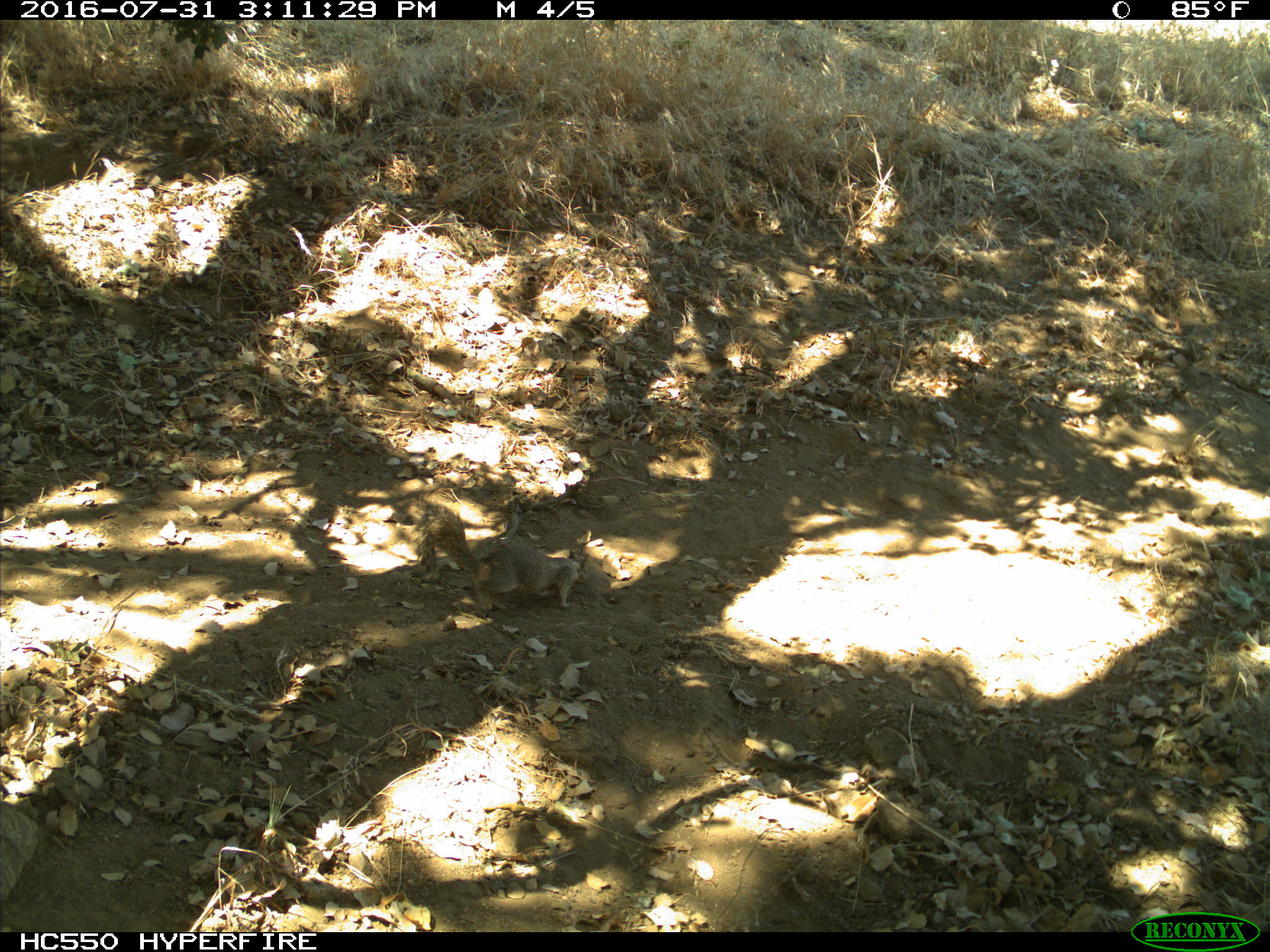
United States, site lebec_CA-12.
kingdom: Animalia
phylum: Chordata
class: Mammalia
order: Rodentia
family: Sciuridae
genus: Otospermophilus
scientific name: Otospermophilus beecheyi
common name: california ground squirrel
Otospermophilus beecheyi (california ground squirrel).